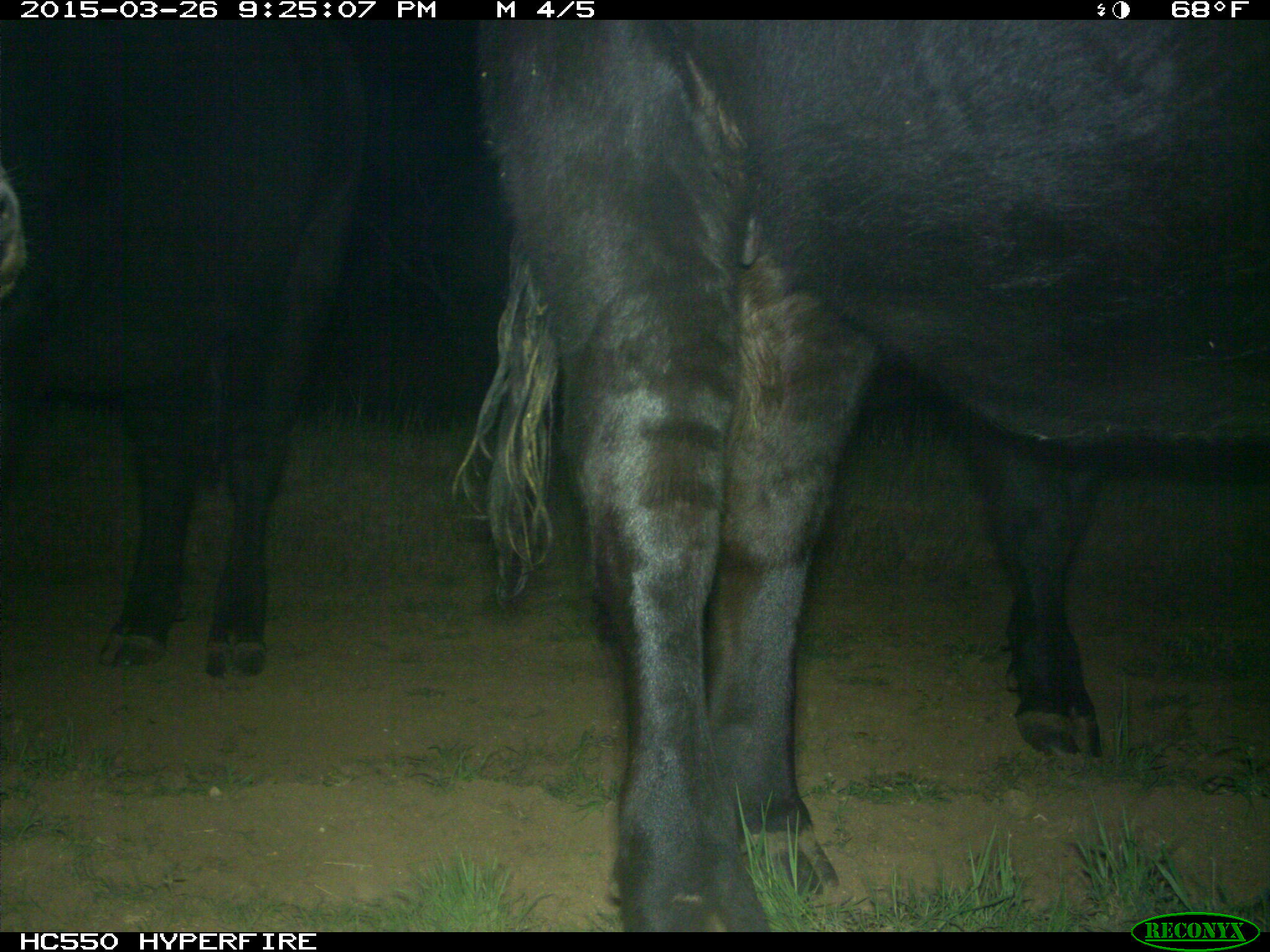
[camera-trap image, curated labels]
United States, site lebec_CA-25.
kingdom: Animalia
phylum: Chordata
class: Mammalia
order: Artiodactyla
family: Bovidae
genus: Bos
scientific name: Bos taurus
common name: domestic cow